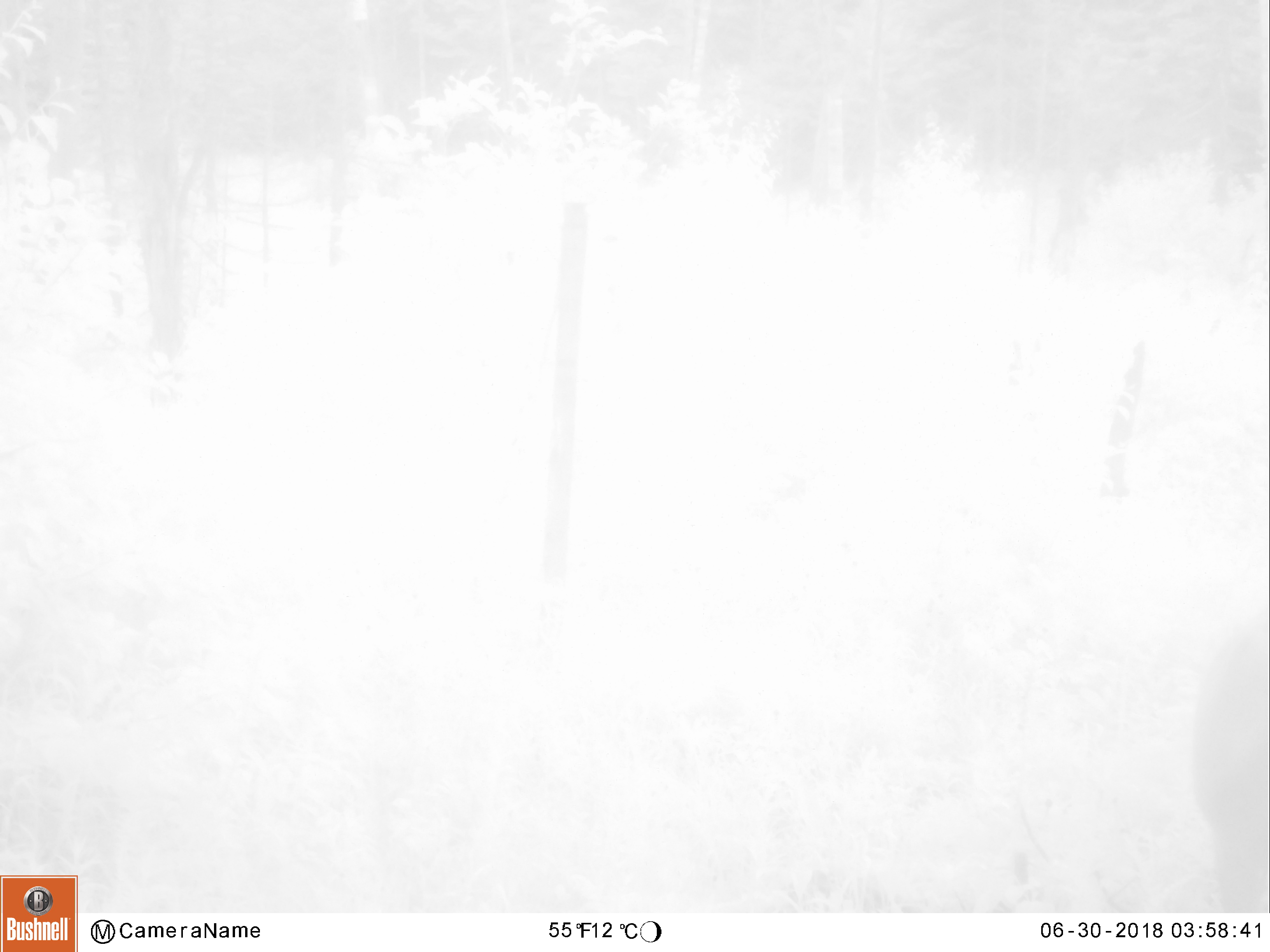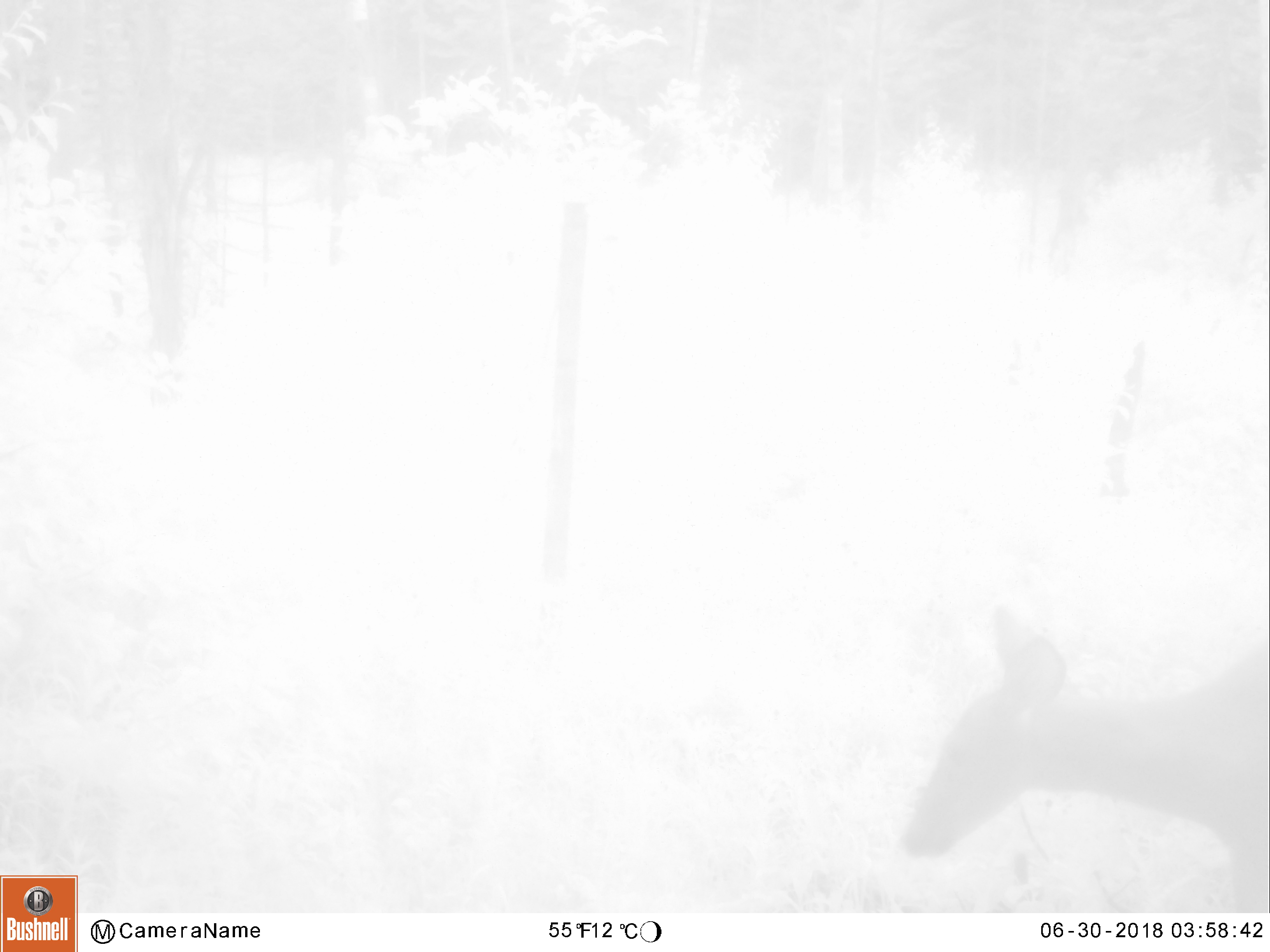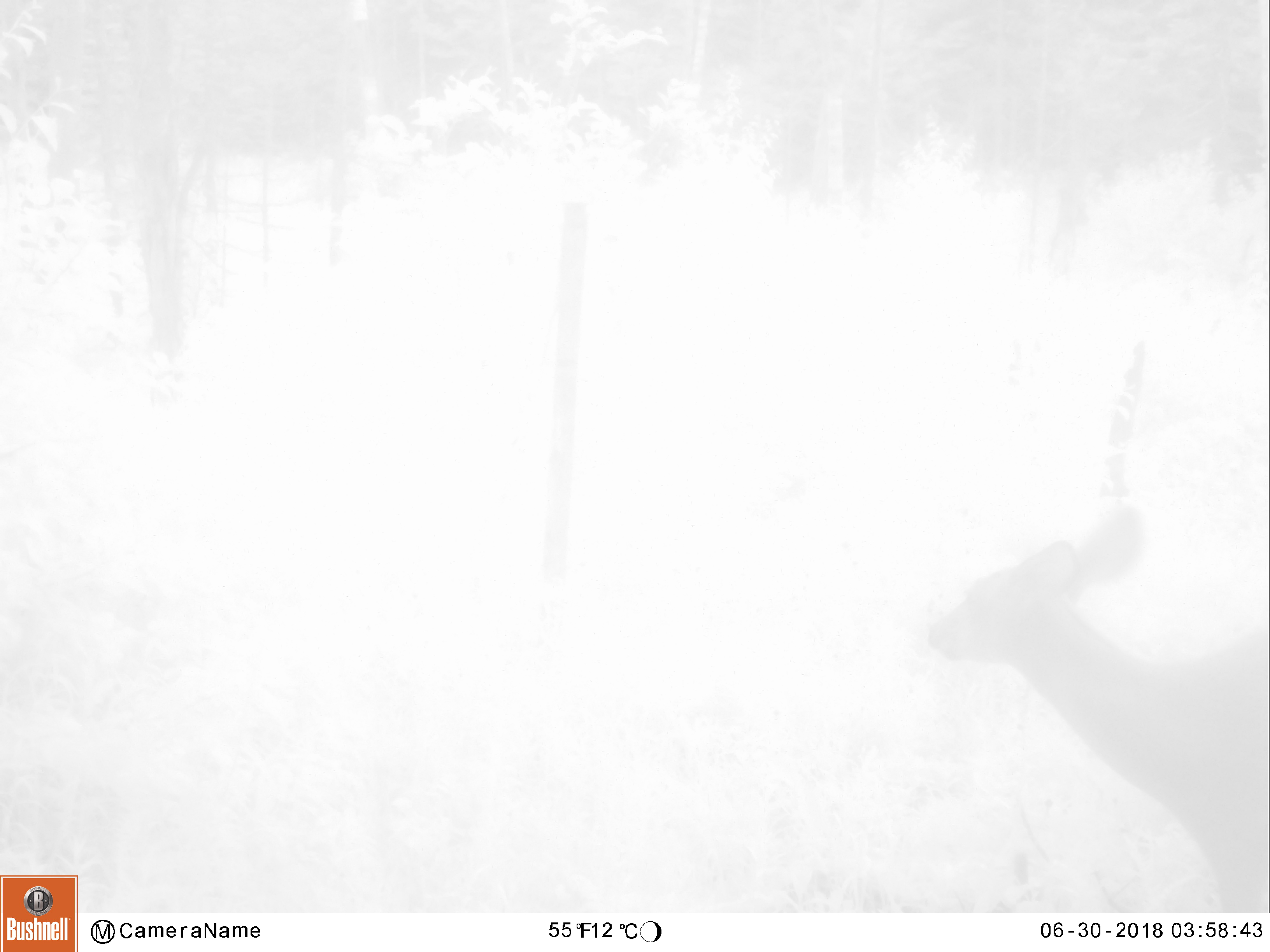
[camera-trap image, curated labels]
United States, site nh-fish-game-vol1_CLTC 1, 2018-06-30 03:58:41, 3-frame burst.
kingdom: Animalia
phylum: Chordata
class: Mammalia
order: Artiodactyla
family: Cervidae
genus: Odocoileus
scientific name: Odocoileus virginianus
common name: white-tailed deer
White-tailed deer (Odocoileus virginianus).